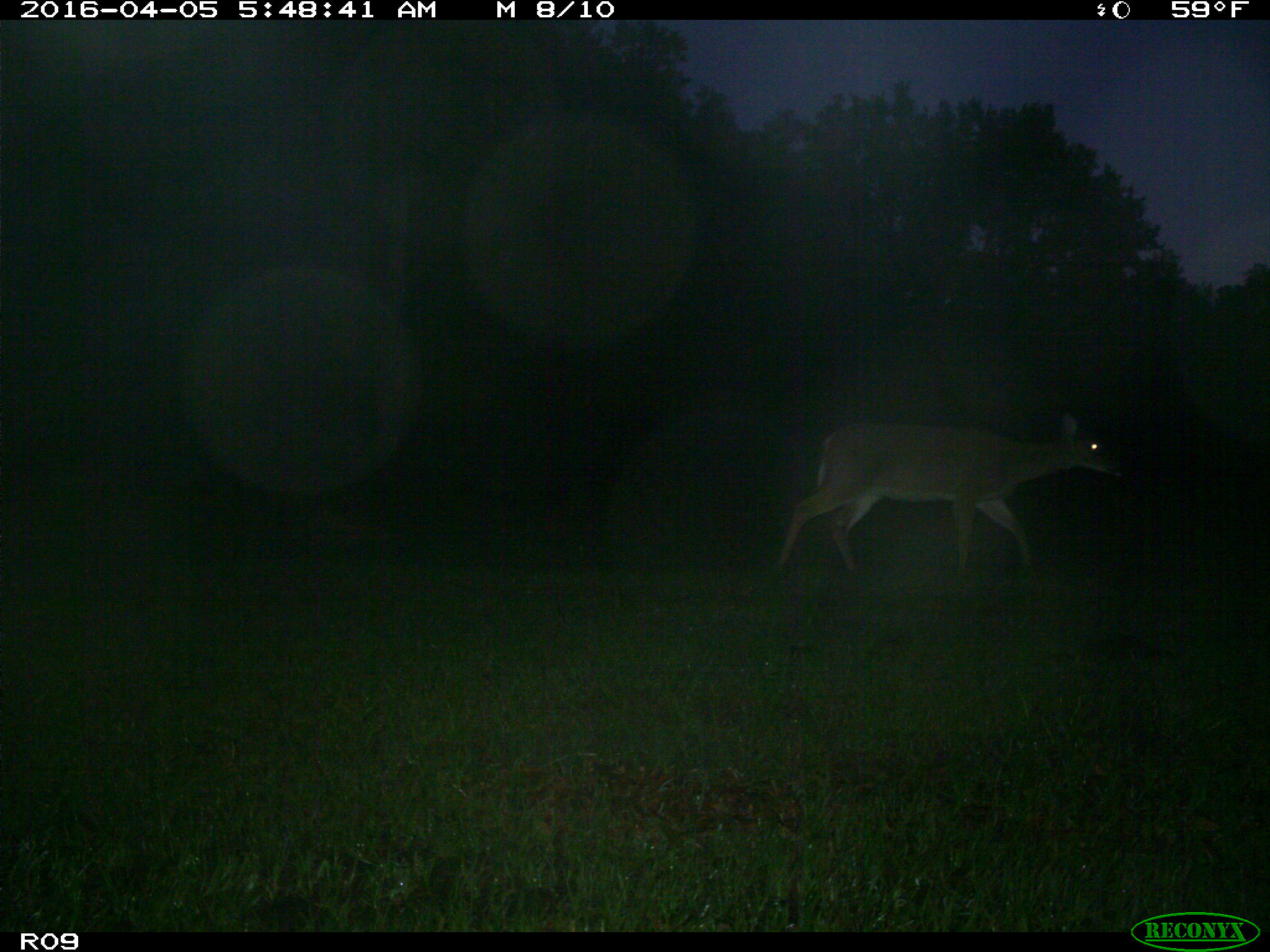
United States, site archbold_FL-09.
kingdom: Animalia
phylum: Chordata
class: Mammalia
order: Artiodactyla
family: Cervidae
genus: Odocoileus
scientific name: Odocoileus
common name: deer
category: unidentified deer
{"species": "unidentified deer (deer) (Odocoileus)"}